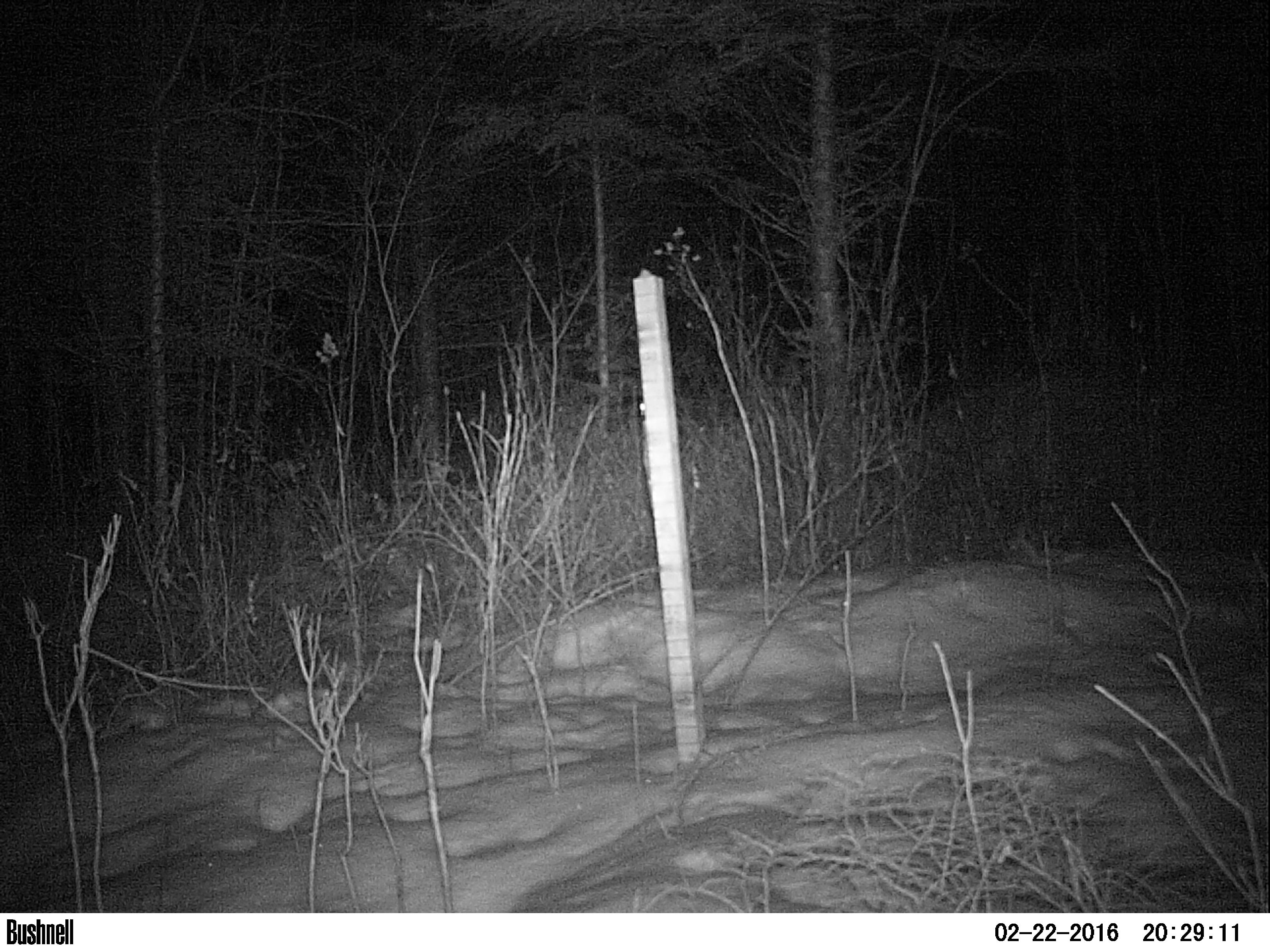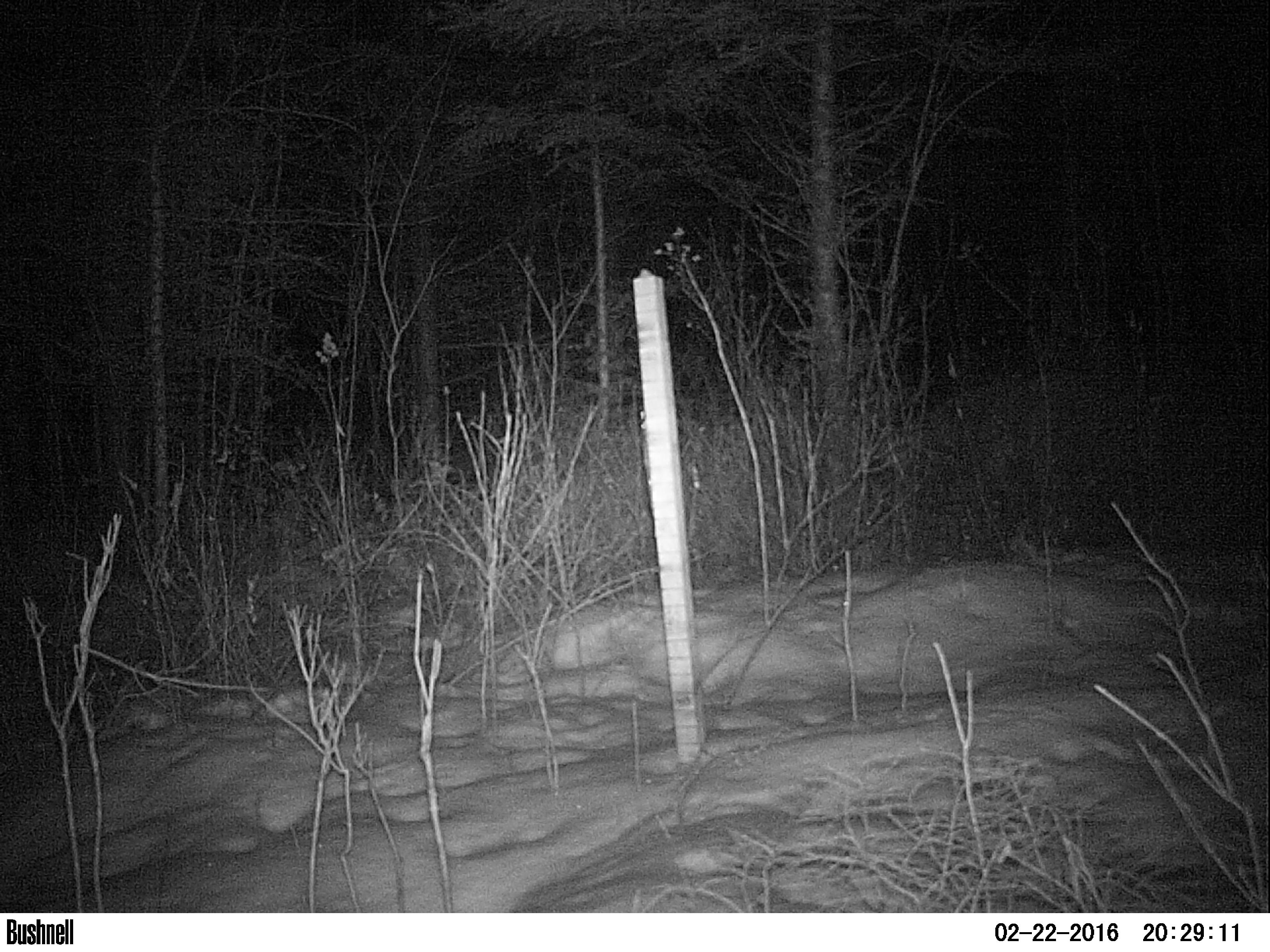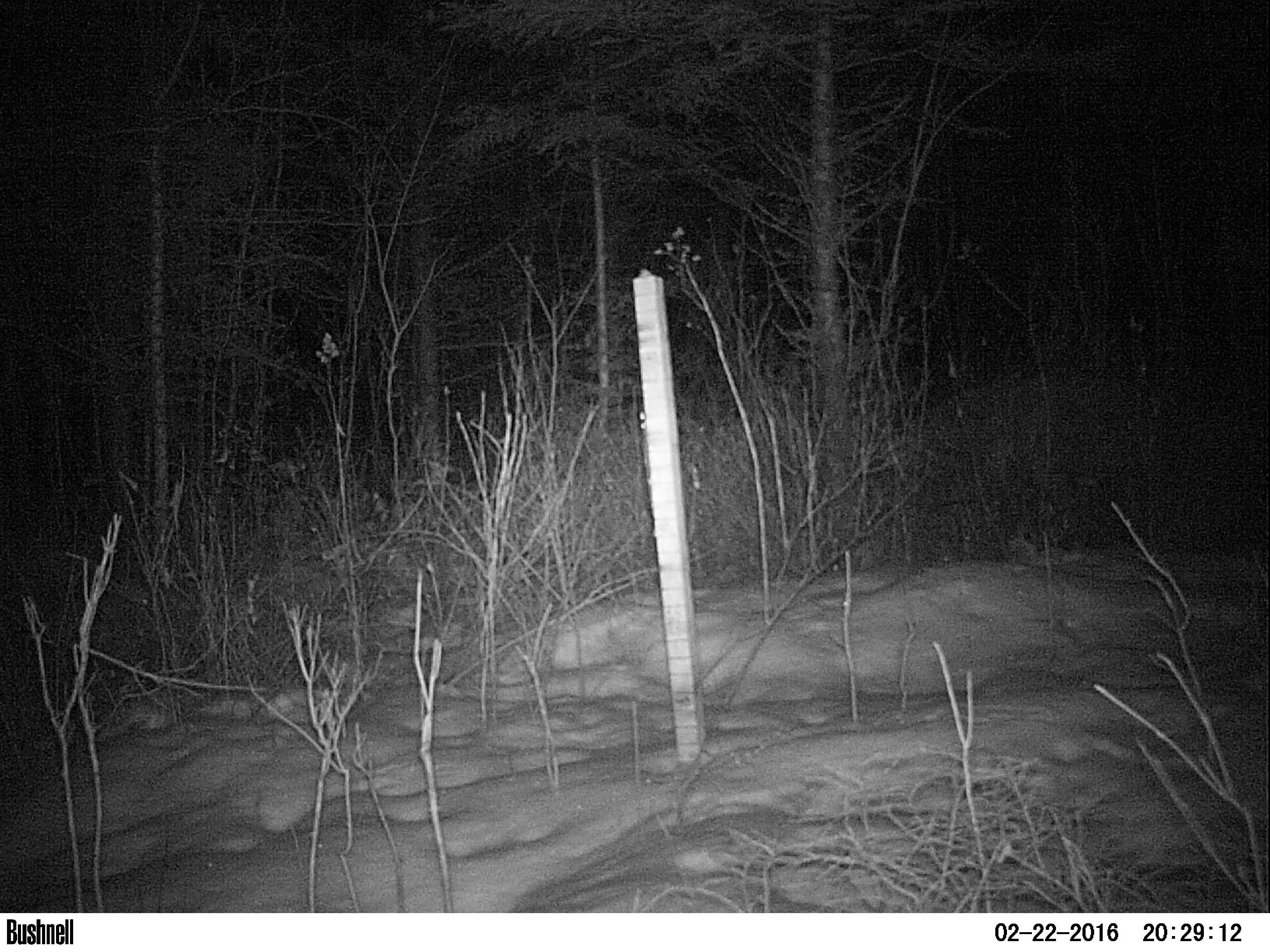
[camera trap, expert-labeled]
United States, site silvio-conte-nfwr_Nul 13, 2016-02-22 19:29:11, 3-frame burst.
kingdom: Animalia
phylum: Chordata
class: Mammalia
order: Lagomorpha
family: Leporidae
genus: Lepus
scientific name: Lepus americanus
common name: snowshoe hare